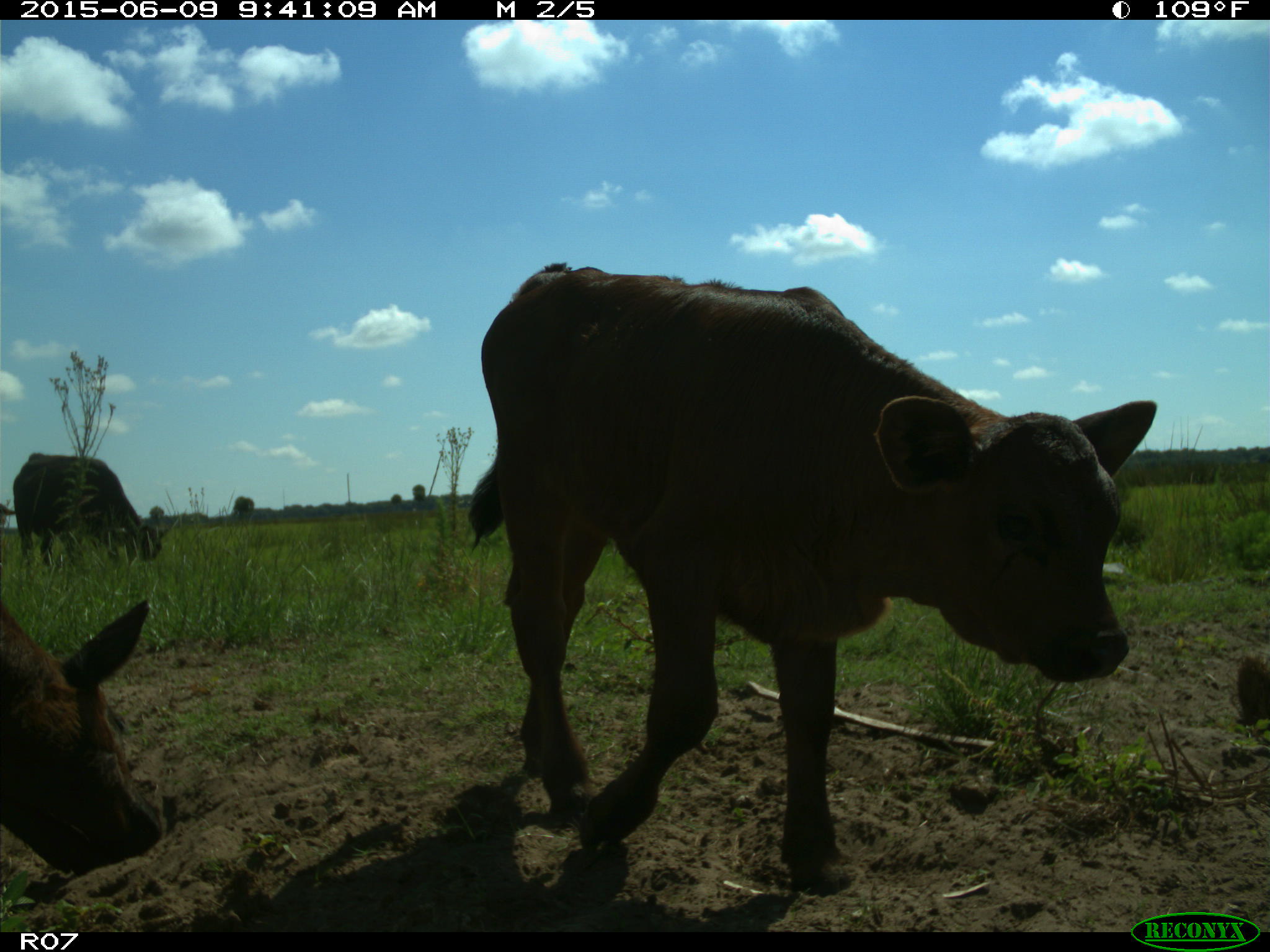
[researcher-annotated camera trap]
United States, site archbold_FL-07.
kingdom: Animalia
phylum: Chordata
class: Mammalia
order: Artiodactyla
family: Bovidae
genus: Bos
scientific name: Bos taurus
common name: domestic cow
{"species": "Bos taurus (domestic cow)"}